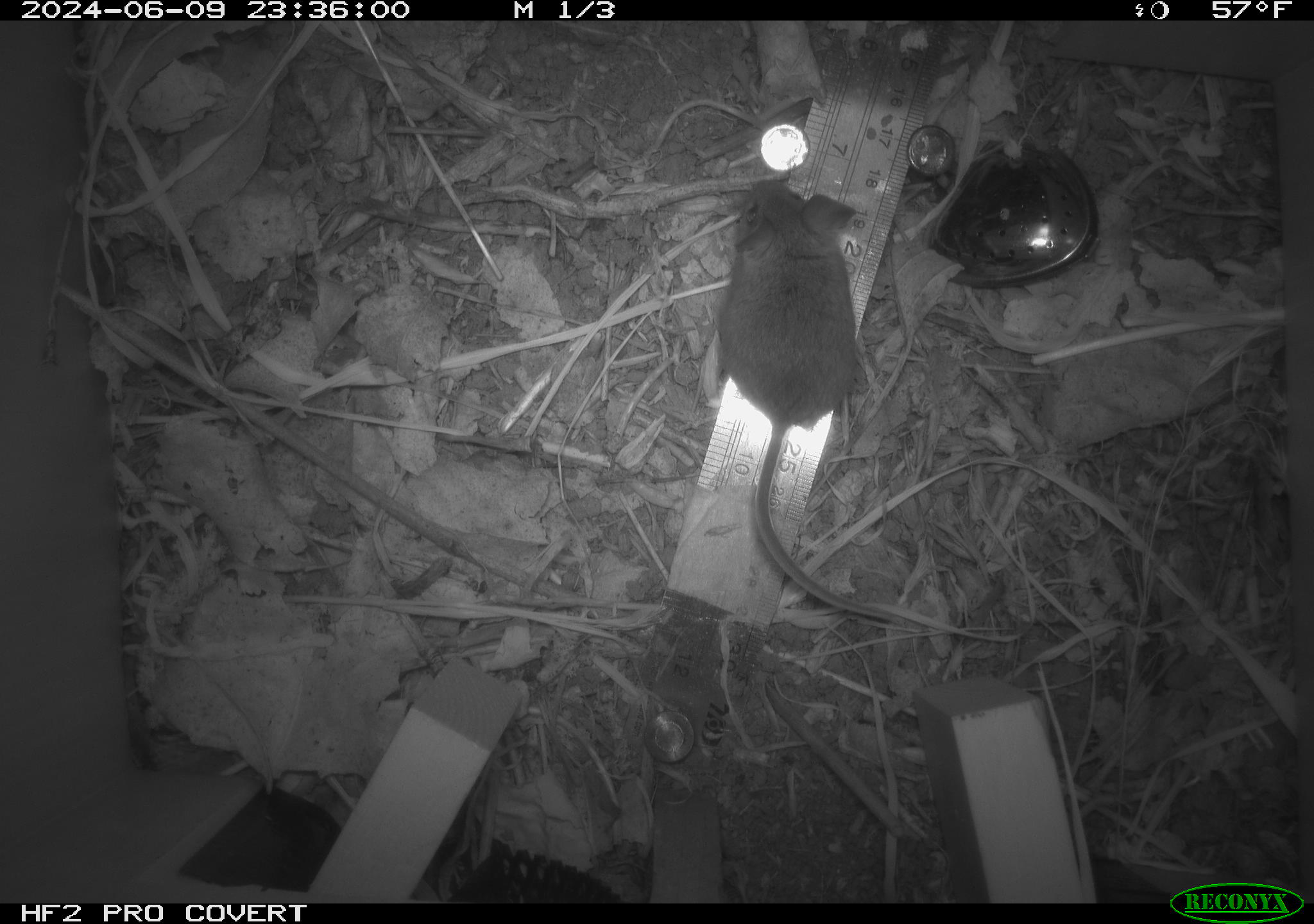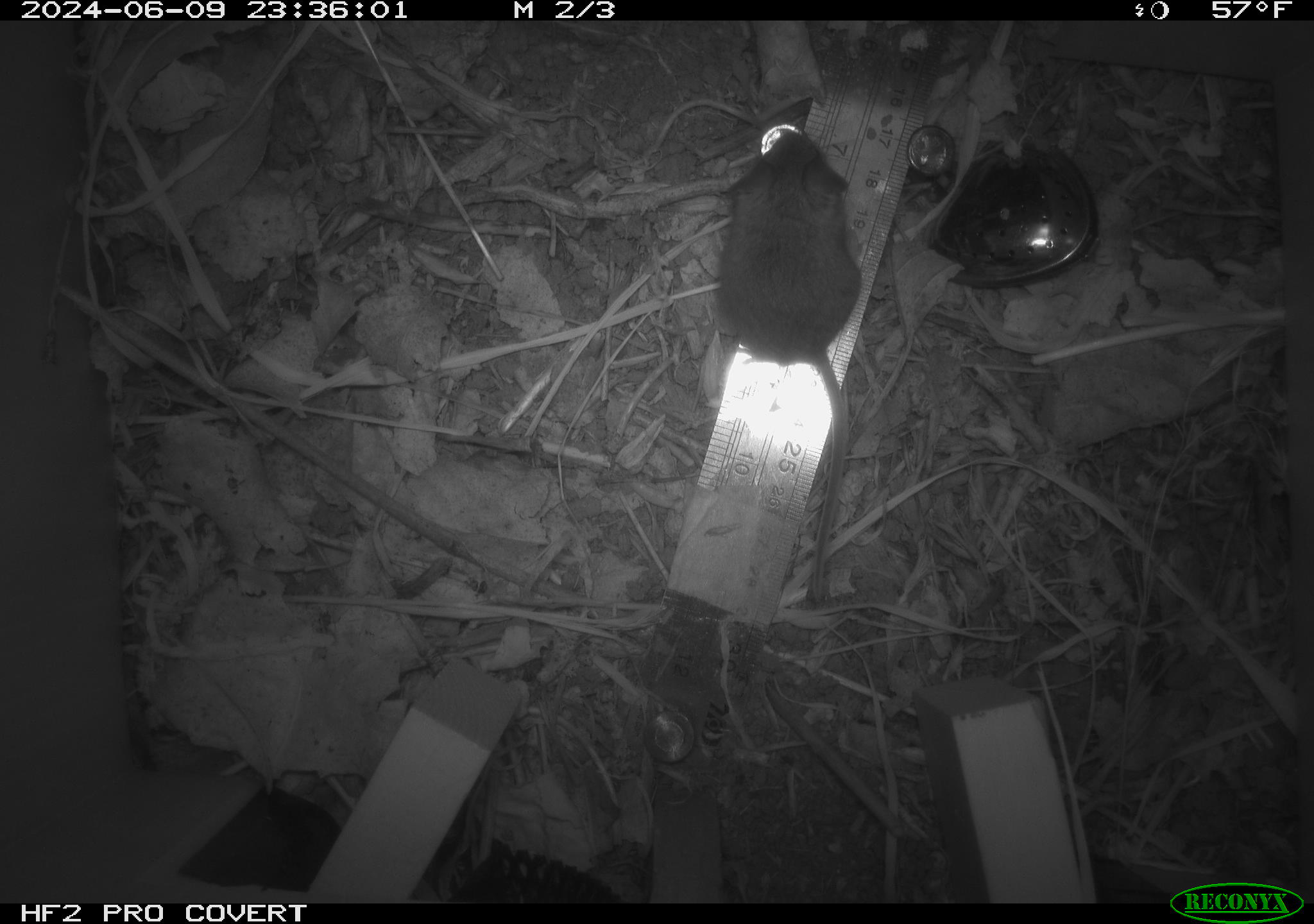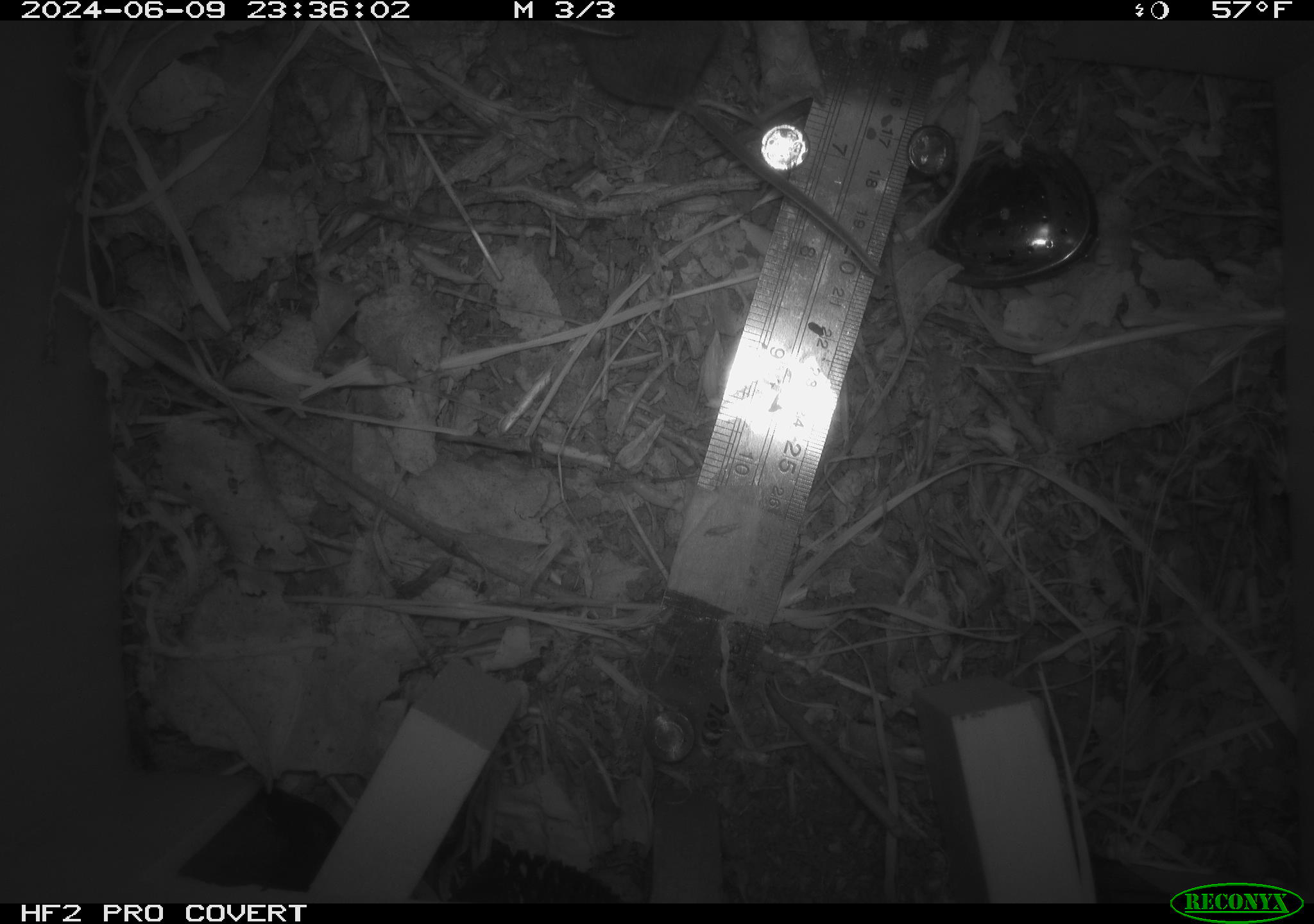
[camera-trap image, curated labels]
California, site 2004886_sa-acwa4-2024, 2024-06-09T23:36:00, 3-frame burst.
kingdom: Animalia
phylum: Chordata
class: Mammalia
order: Rodentia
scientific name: Rodentia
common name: mouse species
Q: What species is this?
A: Mouse species (Rodentia).